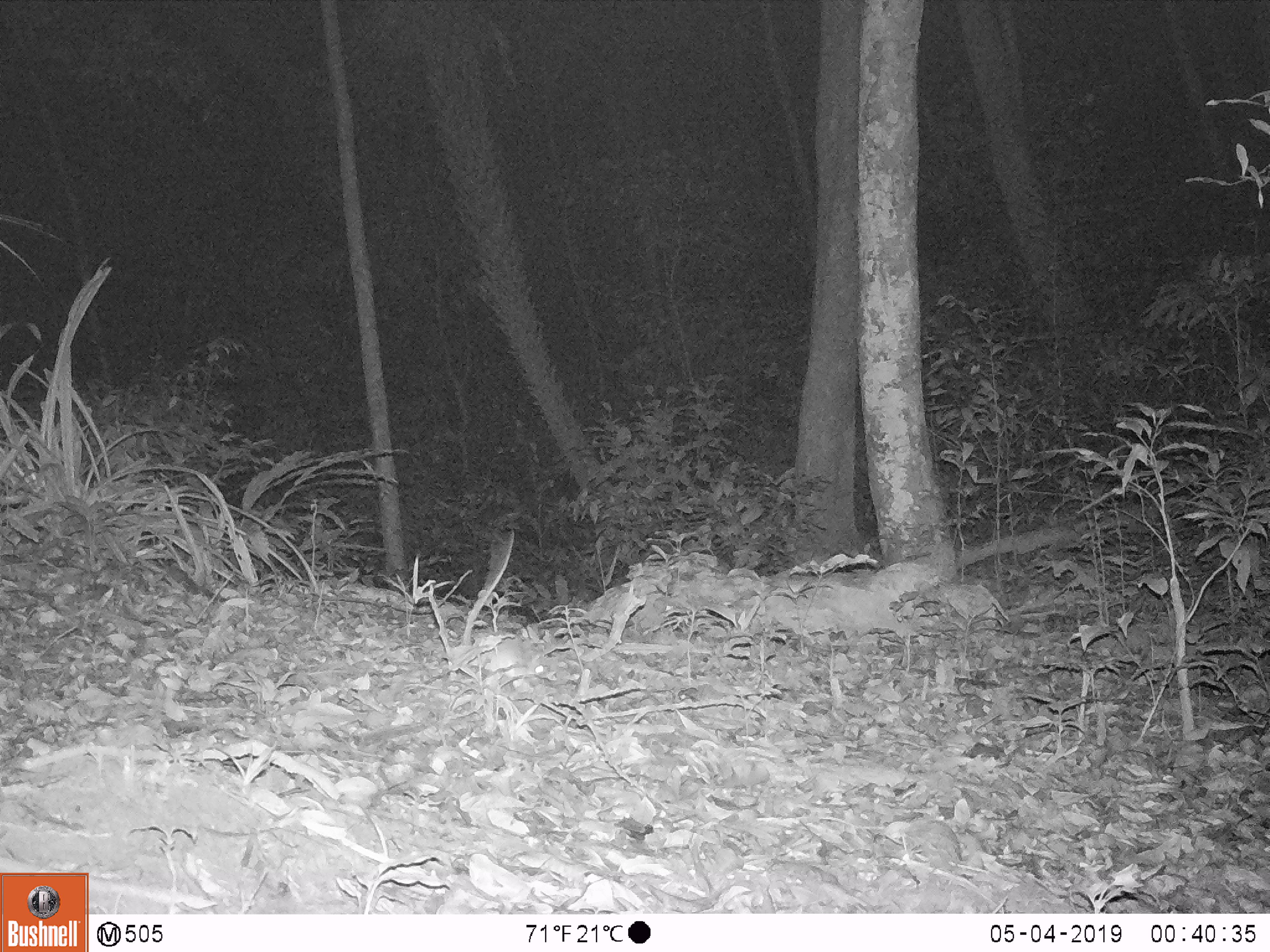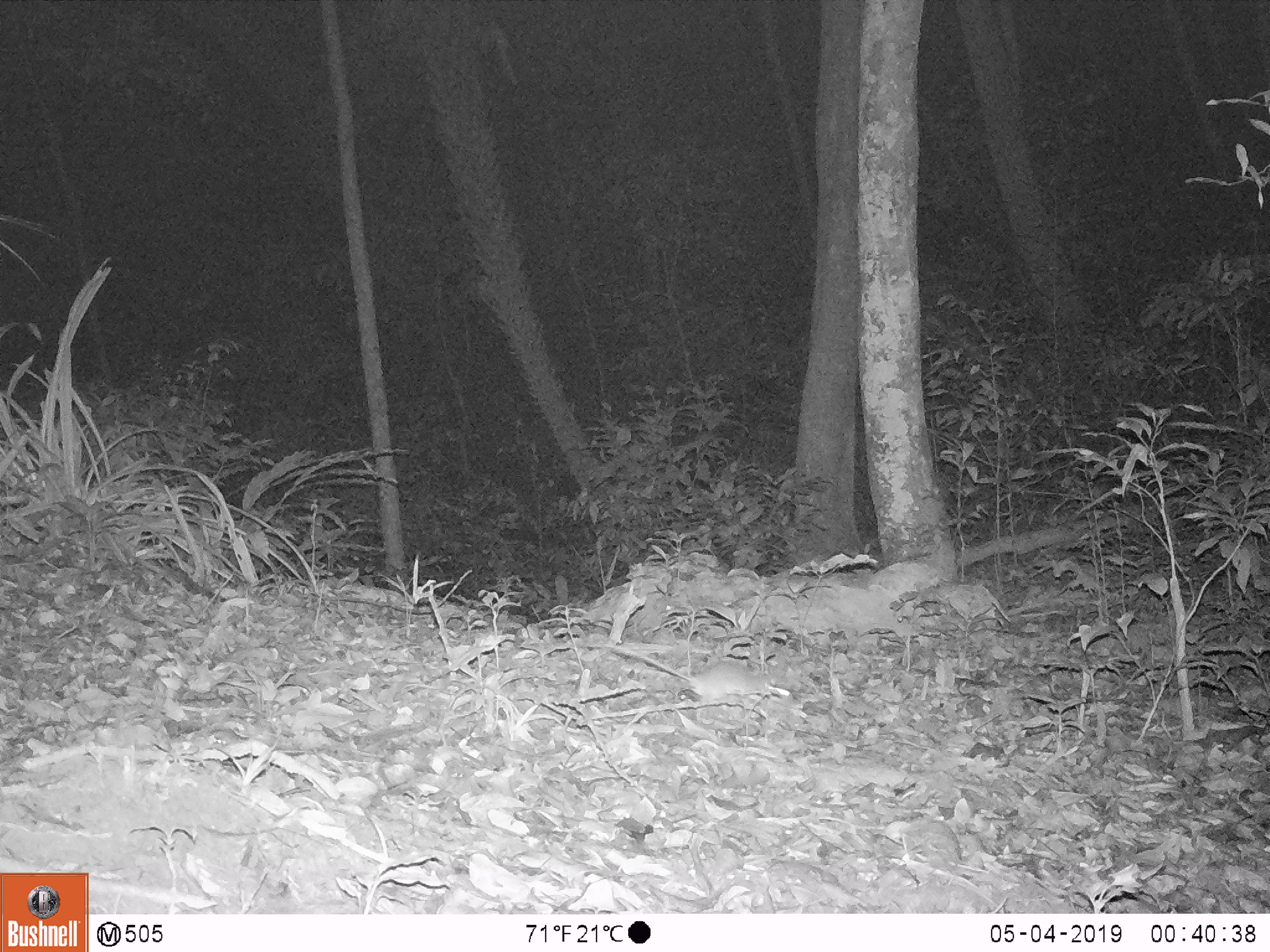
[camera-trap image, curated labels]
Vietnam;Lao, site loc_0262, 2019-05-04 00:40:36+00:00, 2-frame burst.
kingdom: Animalia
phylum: Chordata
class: Mammalia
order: Rodentia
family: Muridae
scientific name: Muridae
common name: old-world mice and rats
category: unidentified murid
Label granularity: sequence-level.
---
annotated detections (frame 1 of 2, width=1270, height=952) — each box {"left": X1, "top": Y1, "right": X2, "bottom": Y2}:
unidentified murid: {"left": 460, "top": 528, "right": 557, "bottom": 688}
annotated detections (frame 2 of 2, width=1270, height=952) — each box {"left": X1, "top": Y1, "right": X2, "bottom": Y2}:
unidentified murid: {"left": 607, "top": 639, "right": 790, "bottom": 718}